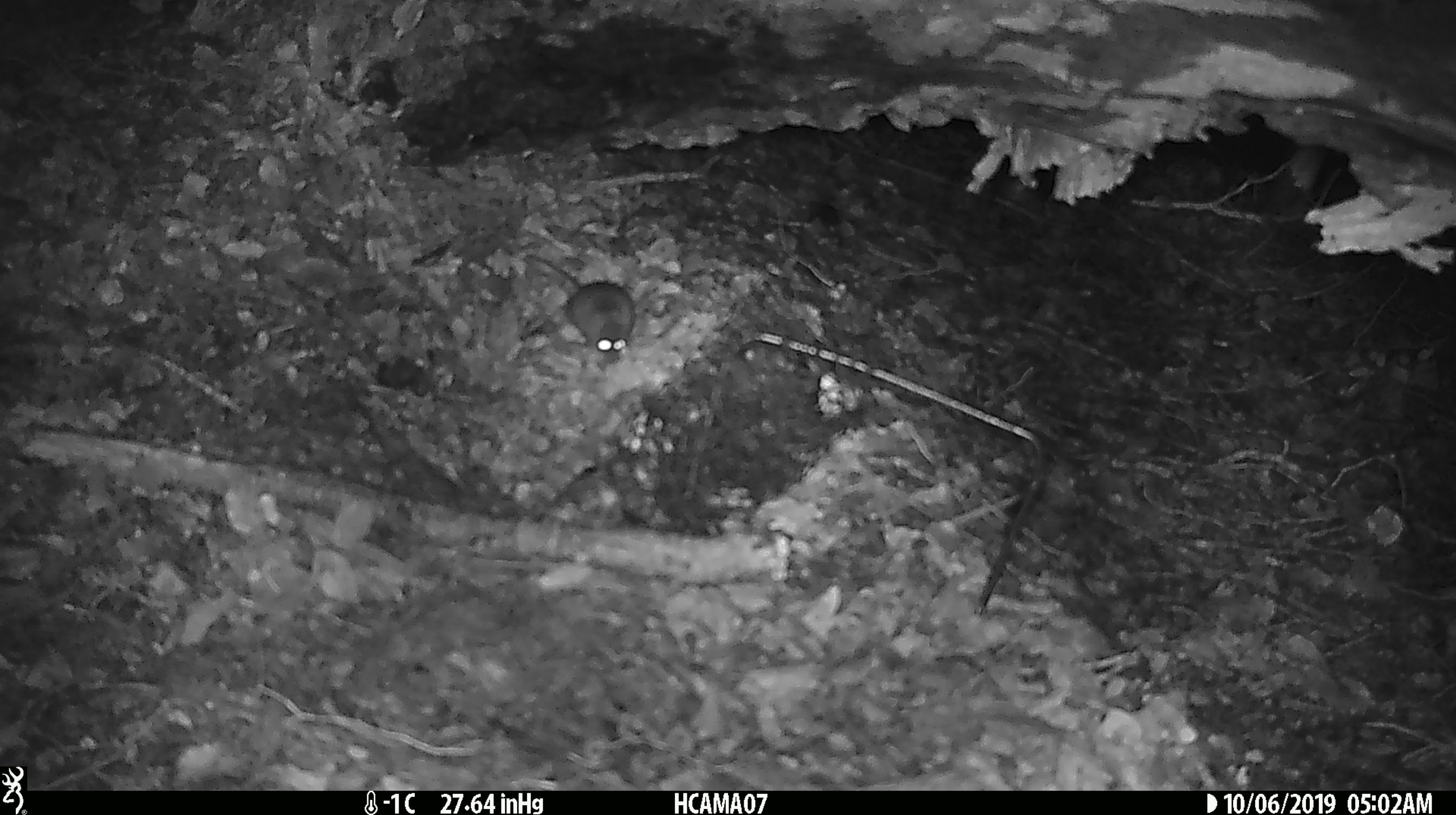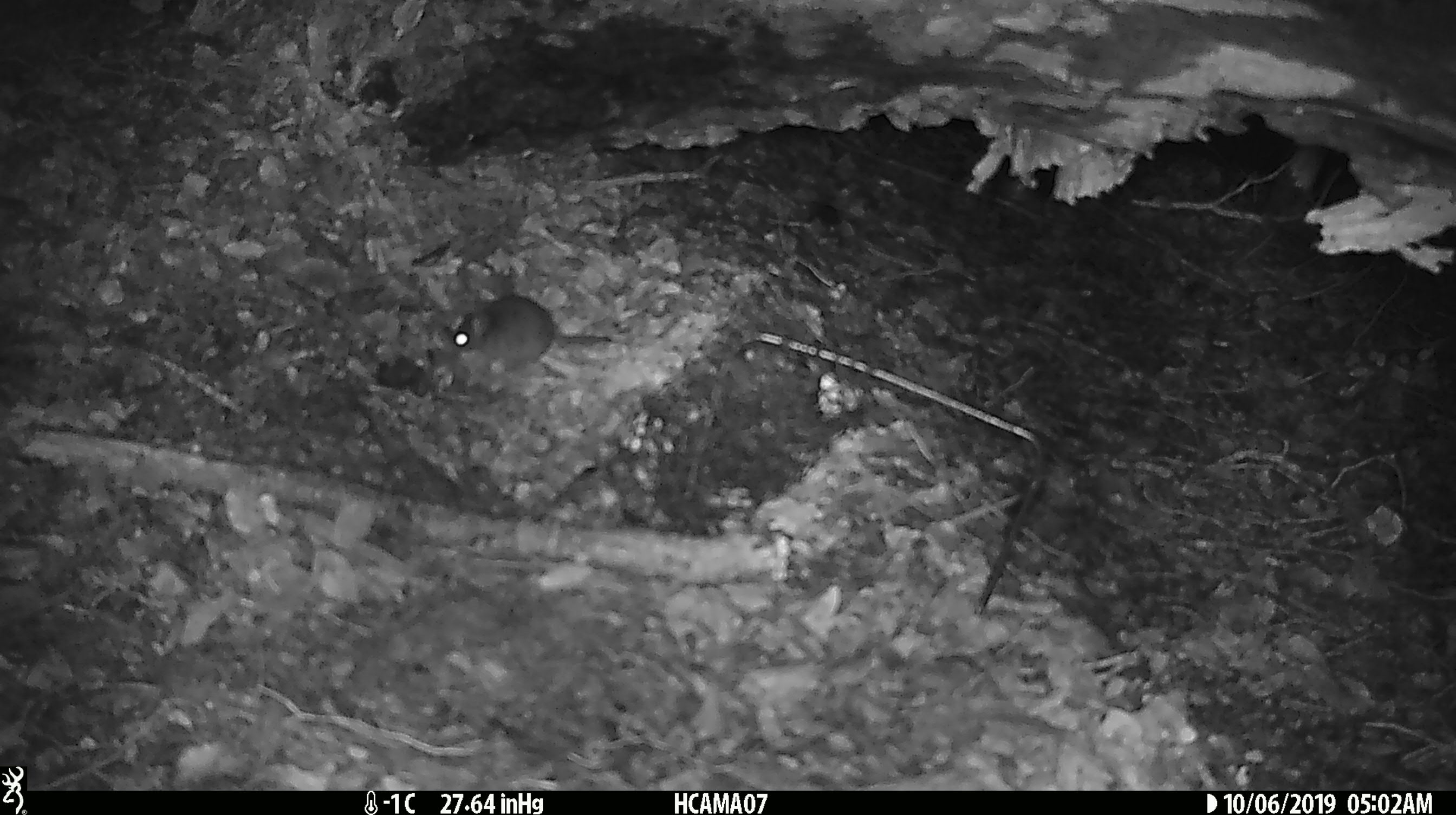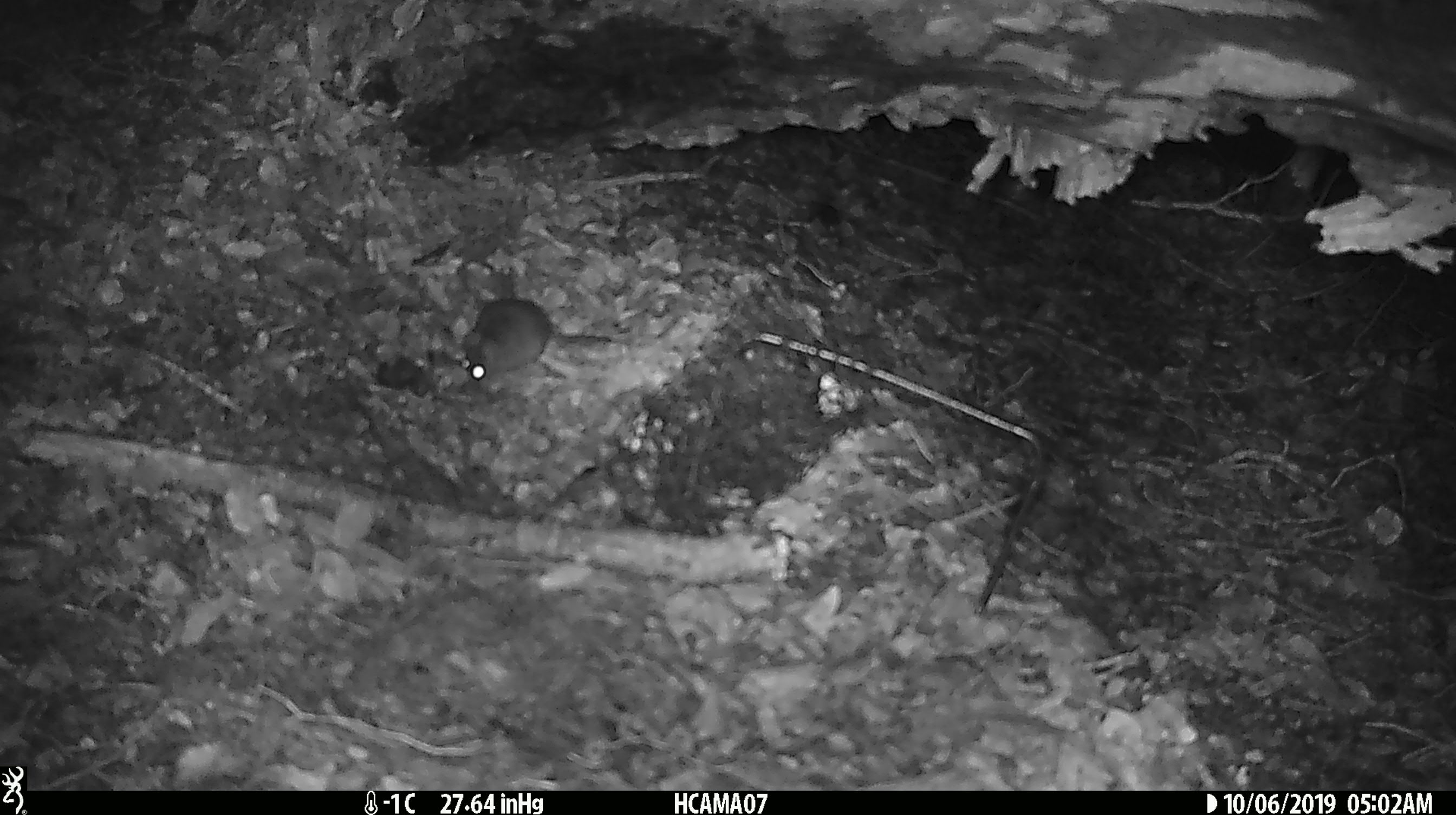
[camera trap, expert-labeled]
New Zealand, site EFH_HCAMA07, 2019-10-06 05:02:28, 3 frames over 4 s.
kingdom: Animalia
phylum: Chordata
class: Mammalia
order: Rodentia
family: Muridae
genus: Mus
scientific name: Mus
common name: mouse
Mouse (Mus).